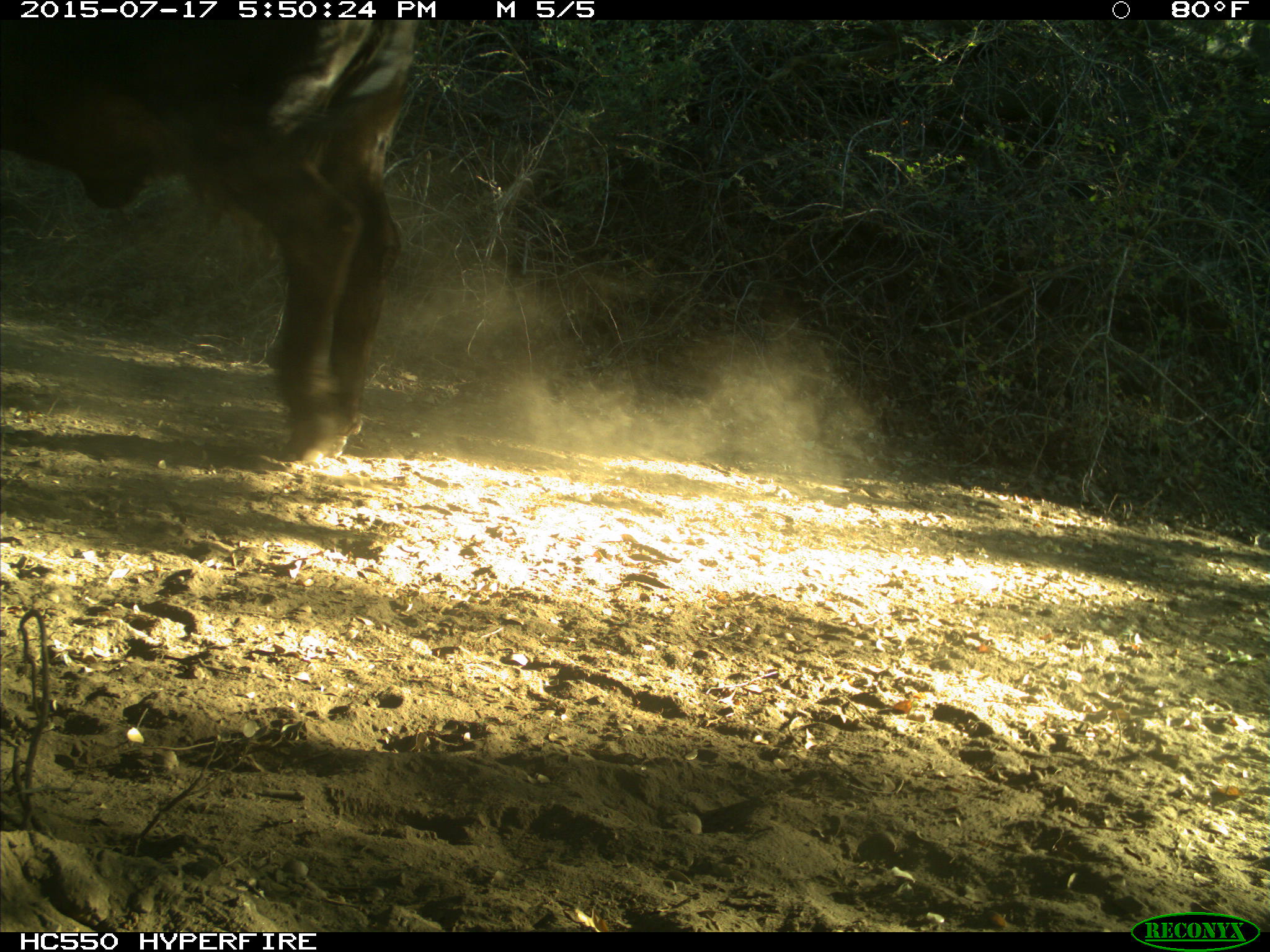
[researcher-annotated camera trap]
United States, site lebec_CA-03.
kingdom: Animalia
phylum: Chordata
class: Mammalia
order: Artiodactyla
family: Bovidae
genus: Bos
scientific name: Bos taurus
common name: domestic cow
Bos taurus (domestic cow).